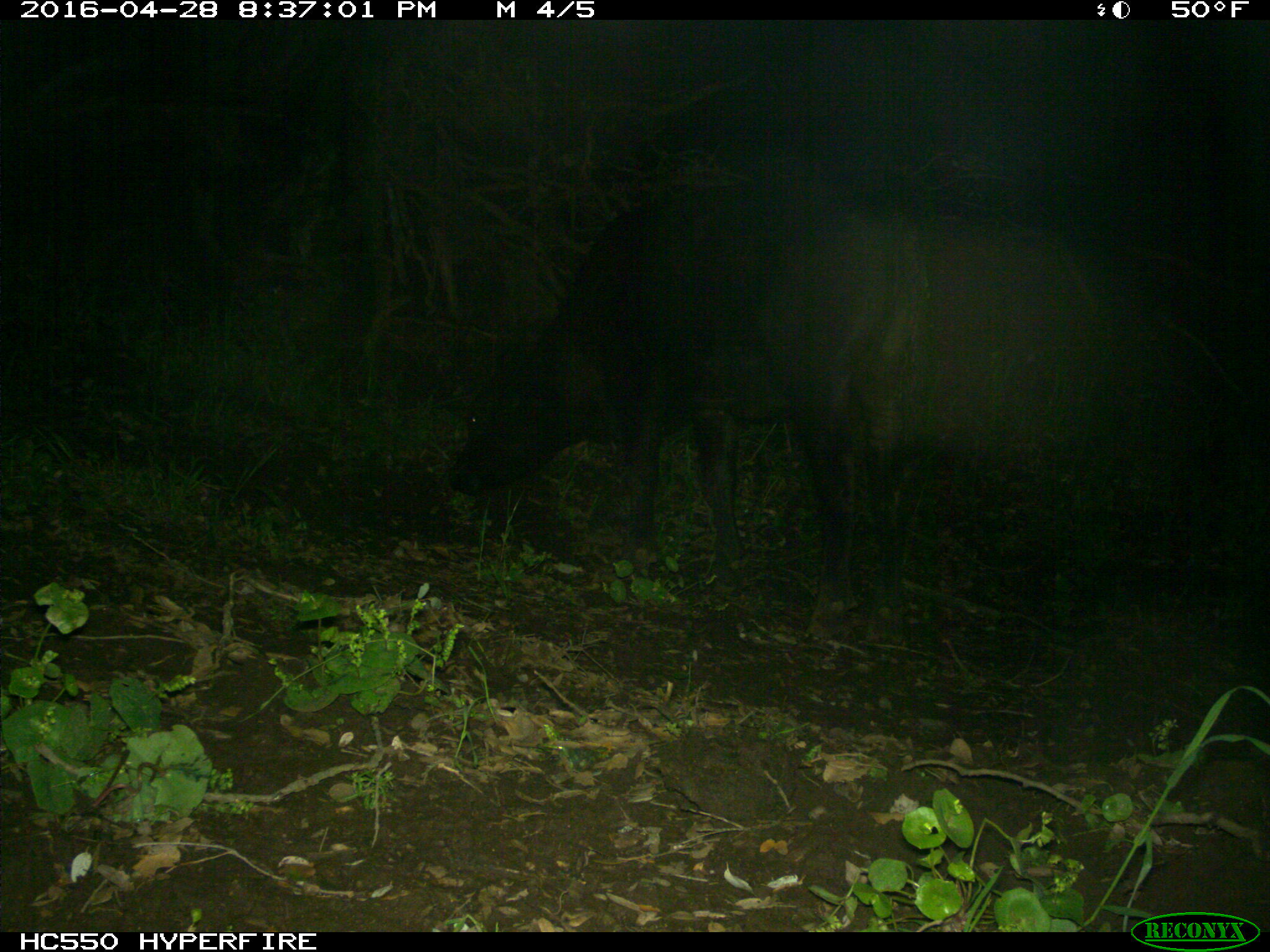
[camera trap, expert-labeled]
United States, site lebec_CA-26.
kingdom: Animalia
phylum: Chordata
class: Mammalia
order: Artiodactyla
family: Bovidae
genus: Bos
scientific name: Bos taurus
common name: domestic cow